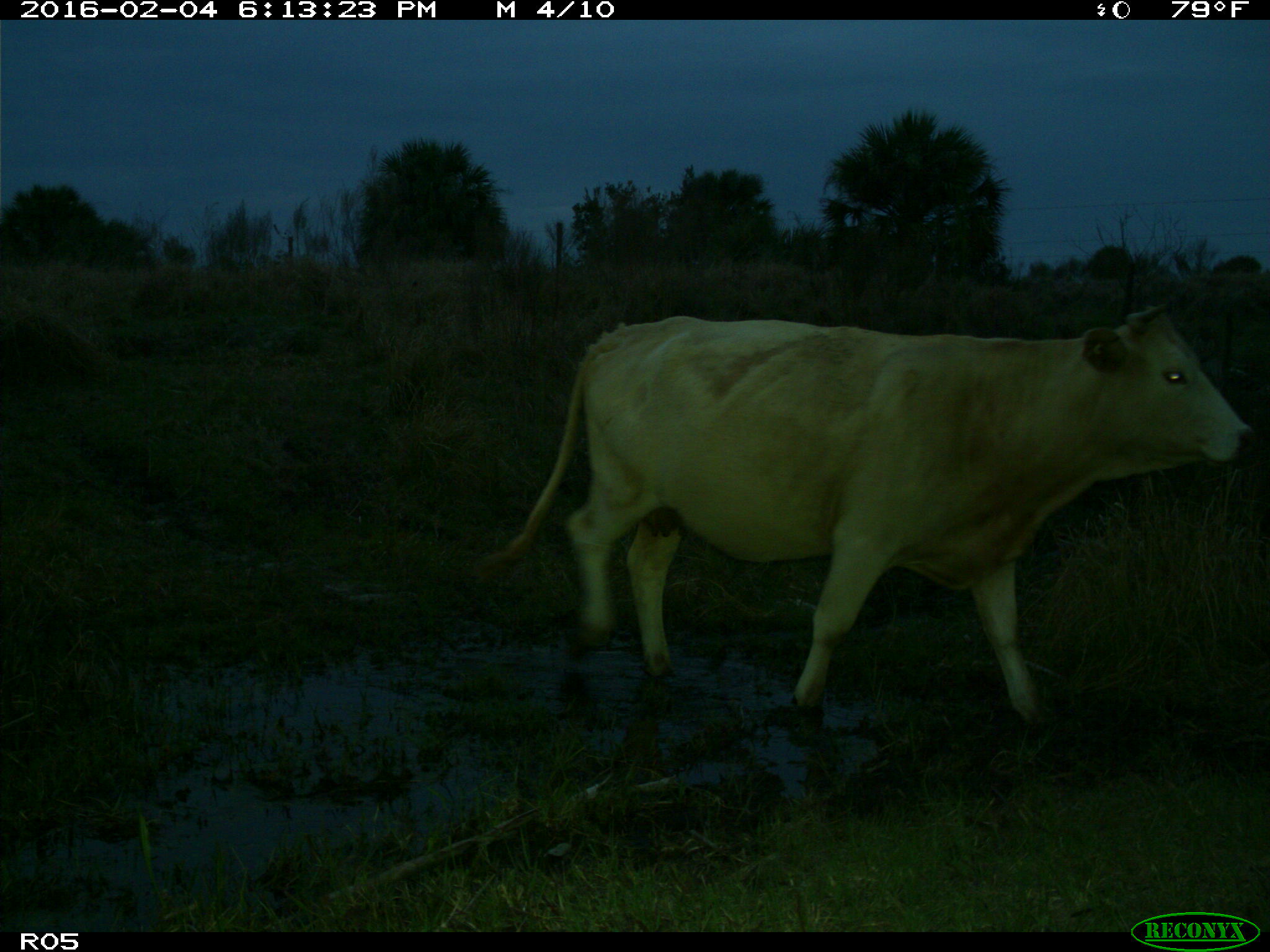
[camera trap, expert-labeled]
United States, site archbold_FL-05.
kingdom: Animalia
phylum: Chordata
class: Mammalia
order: Artiodactyla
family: Bovidae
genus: Bos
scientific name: Bos taurus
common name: domestic cow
Bos taurus (domestic cow).